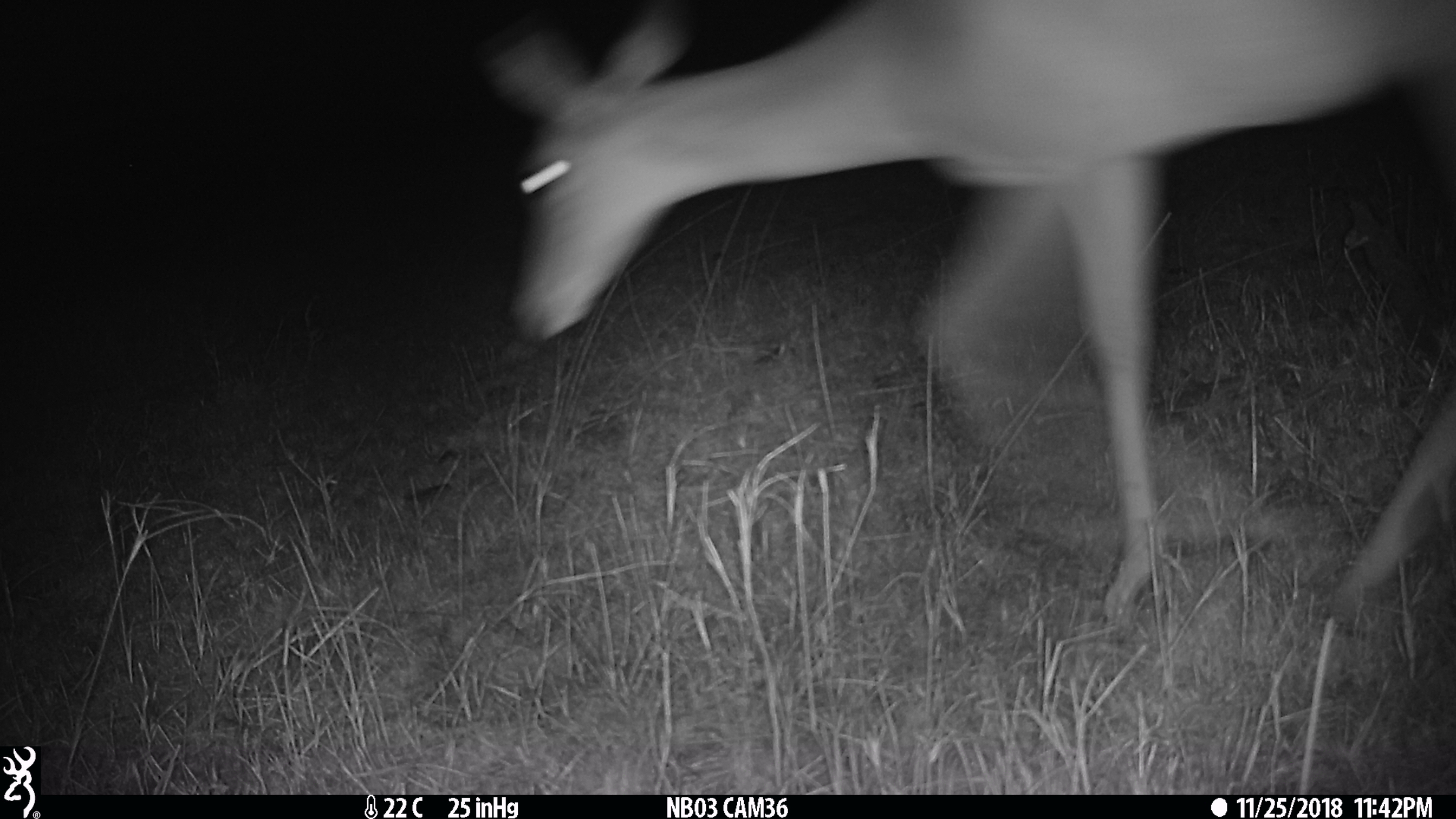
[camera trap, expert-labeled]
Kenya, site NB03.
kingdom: Animalia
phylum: Chordata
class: Mammalia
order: Artiodactyla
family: Bovidae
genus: Aepyceros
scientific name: Aepyceros melampus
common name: impala